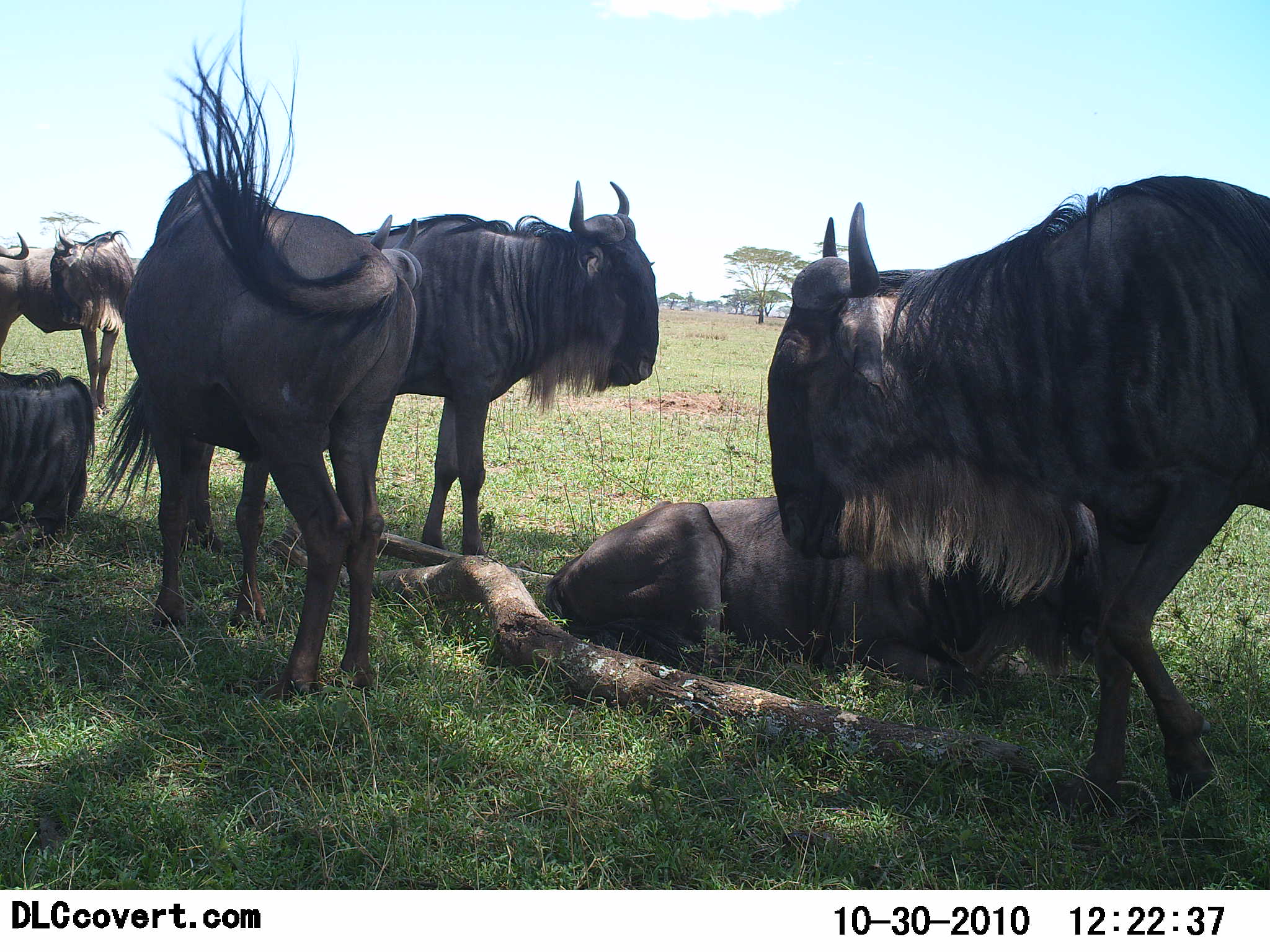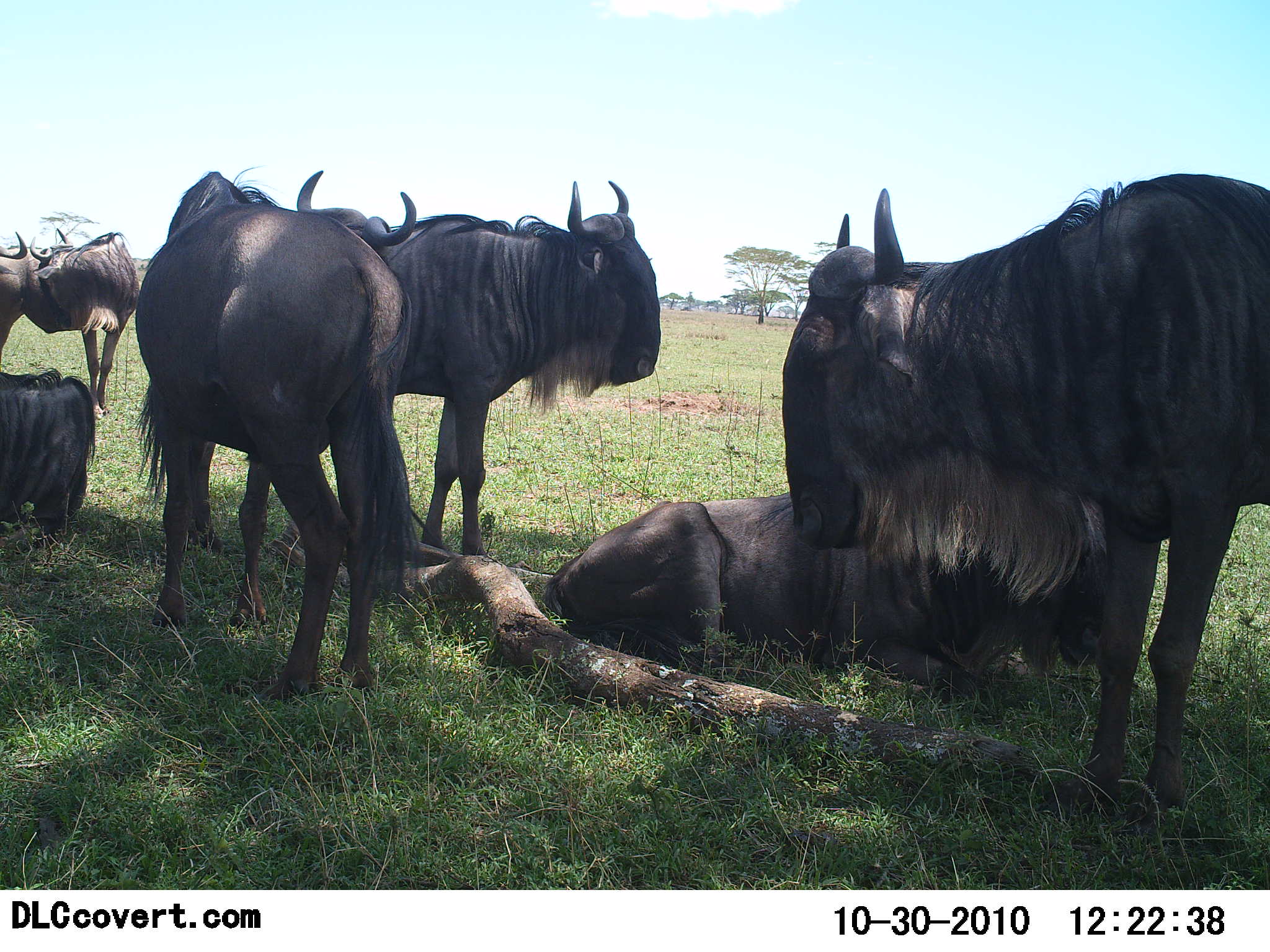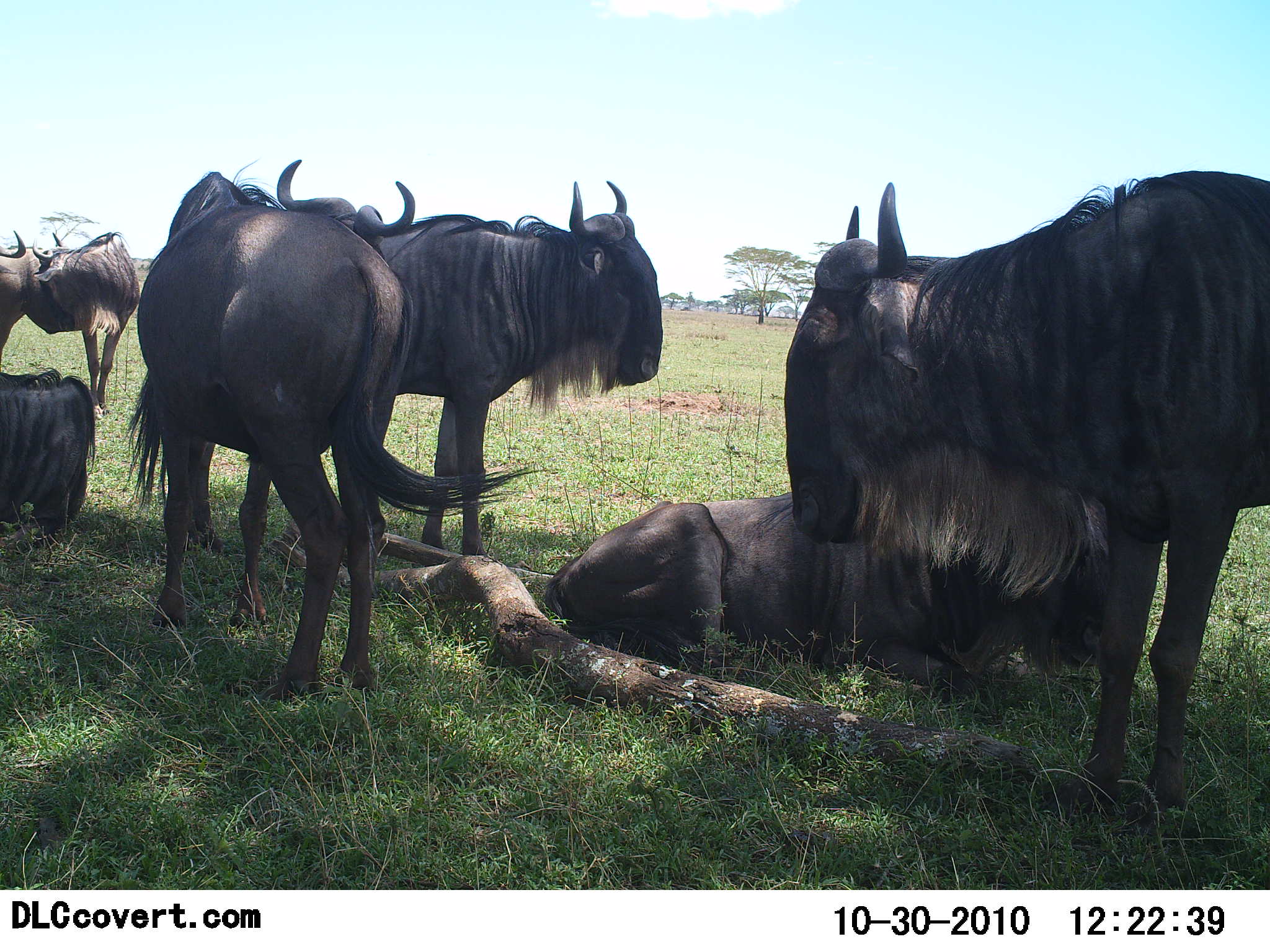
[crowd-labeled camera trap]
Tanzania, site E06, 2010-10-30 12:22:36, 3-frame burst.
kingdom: Animalia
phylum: Chordata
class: Mammalia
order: Artiodactyla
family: Bovidae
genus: Connochaetes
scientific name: Connochaetes taurinus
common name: blue wildebeest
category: wildebeest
Wildebeest (blue wildebeest) (Connochaetes taurinus), count 7. Behavior (volunteer vote fractions): standing 82%, resting 86%, moving 9%, interacting 9%. Young present (vote fraction): 0%. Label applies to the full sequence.